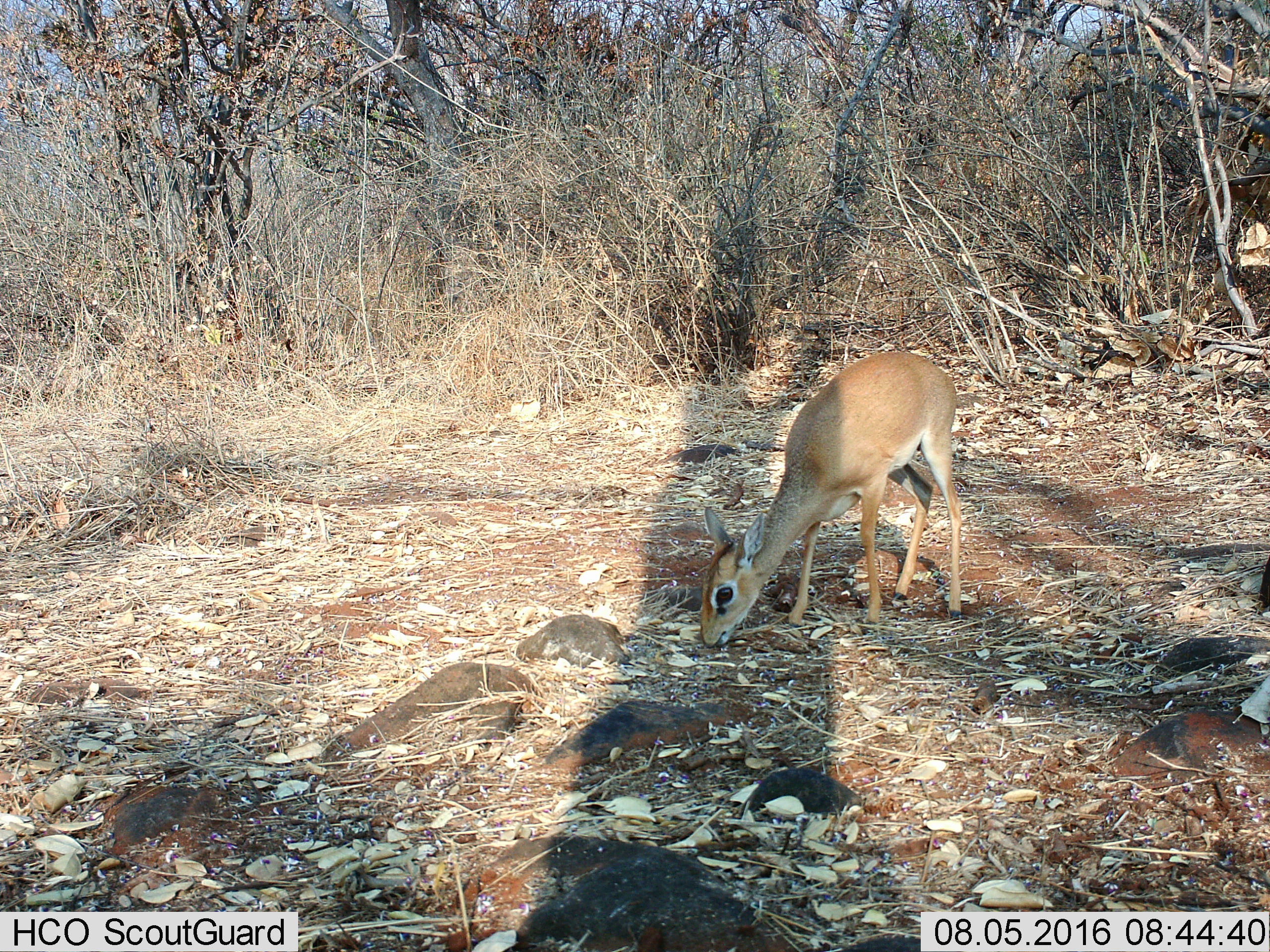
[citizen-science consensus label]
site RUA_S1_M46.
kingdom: Animalia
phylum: Chordata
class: Mammalia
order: Artiodactyla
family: Bovidae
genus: Madoqua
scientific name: Madoqua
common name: dik-dik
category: dikdik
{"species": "dikdik (dik-dik) (Madoqua)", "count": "1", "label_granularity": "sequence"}